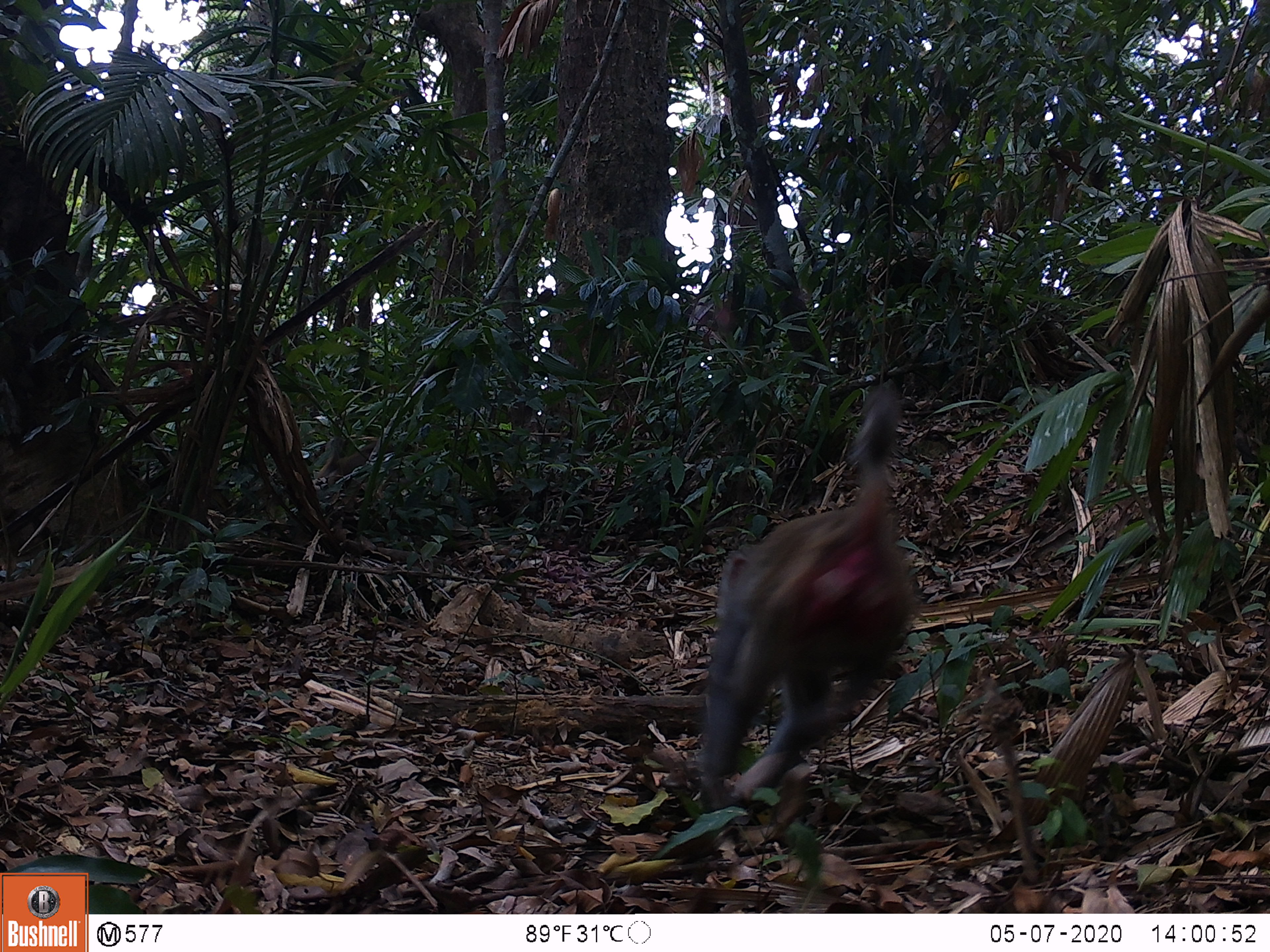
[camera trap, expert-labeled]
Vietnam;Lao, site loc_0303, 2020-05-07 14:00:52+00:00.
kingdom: Animalia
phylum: Chordata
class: Mammalia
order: Primates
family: Cercopithecidae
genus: Macaca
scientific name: Macaca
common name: macaques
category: assam or rhesus macaque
Assam or rhesus macaque (macaques) (Macaca). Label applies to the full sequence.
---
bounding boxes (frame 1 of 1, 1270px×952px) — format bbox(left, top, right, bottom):
assam or rhesus macaque: bbox(700, 382, 919, 810); bbox(315, 437, 431, 499)